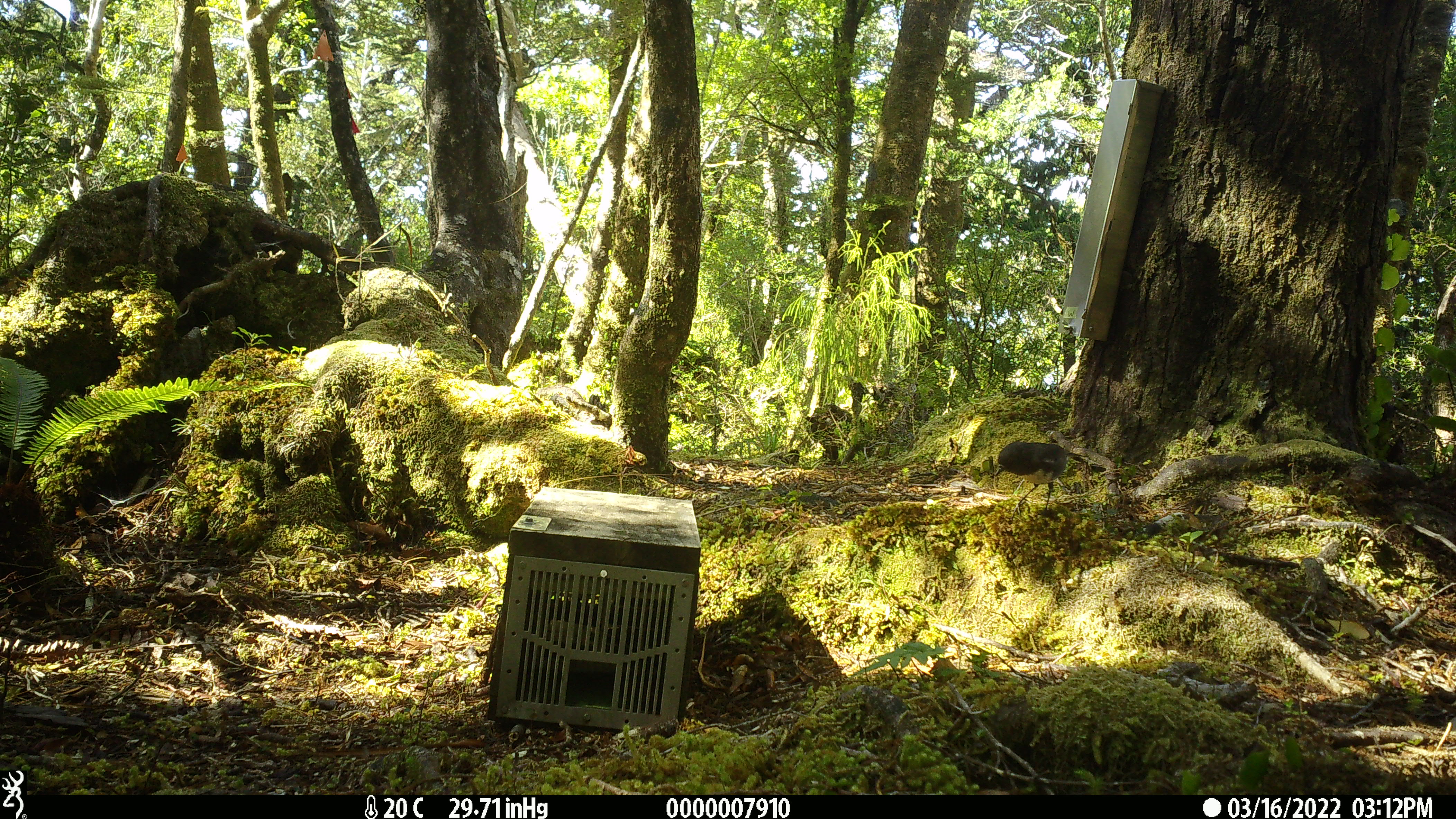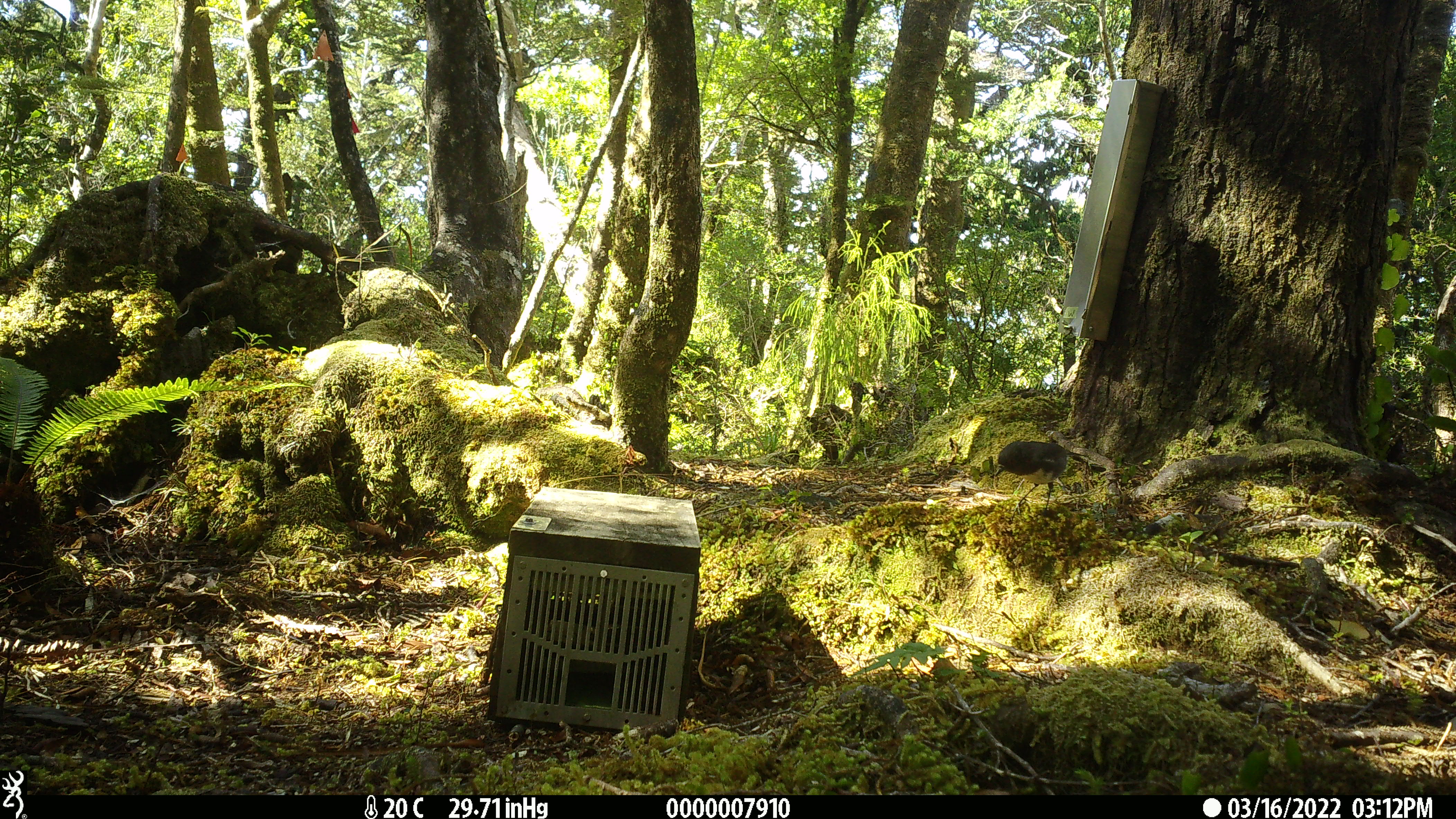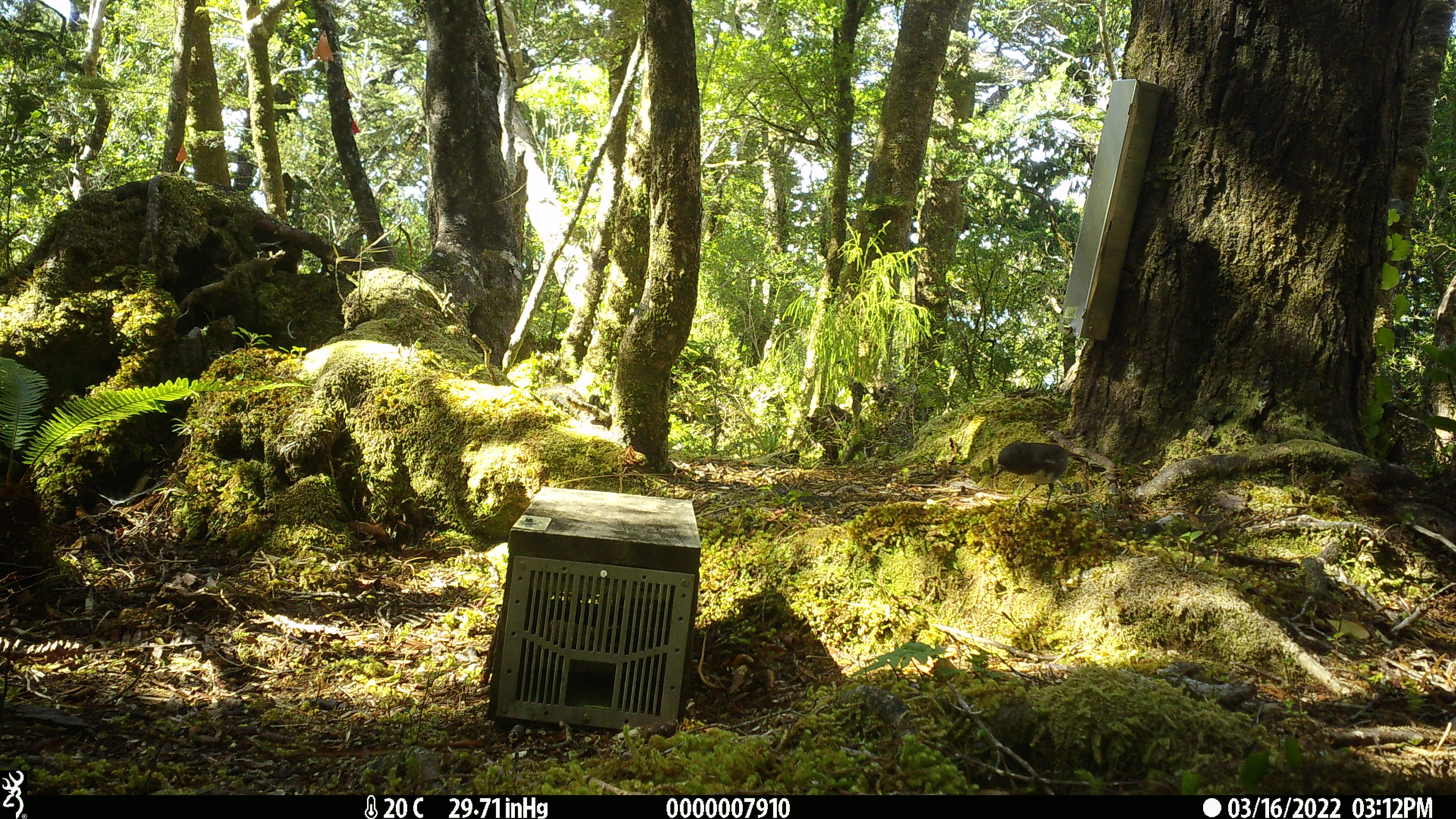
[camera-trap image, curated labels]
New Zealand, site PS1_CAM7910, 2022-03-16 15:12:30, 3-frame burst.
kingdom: Animalia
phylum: Chordata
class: Aves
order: Passeriformes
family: Petroicidae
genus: Petroica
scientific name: Petroica australis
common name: new zealand robin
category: robin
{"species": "robin (new zealand robin) (Petroica australis)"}